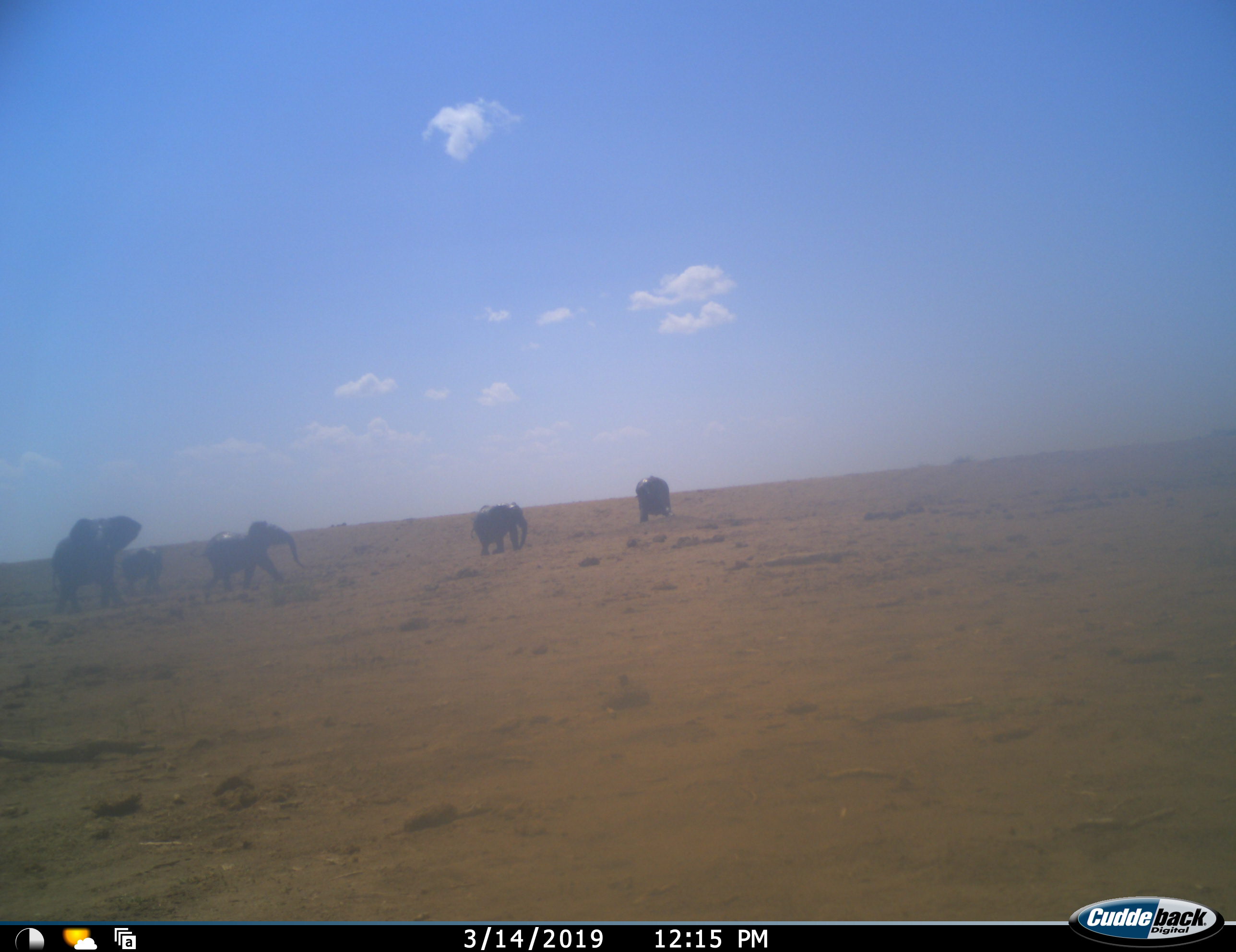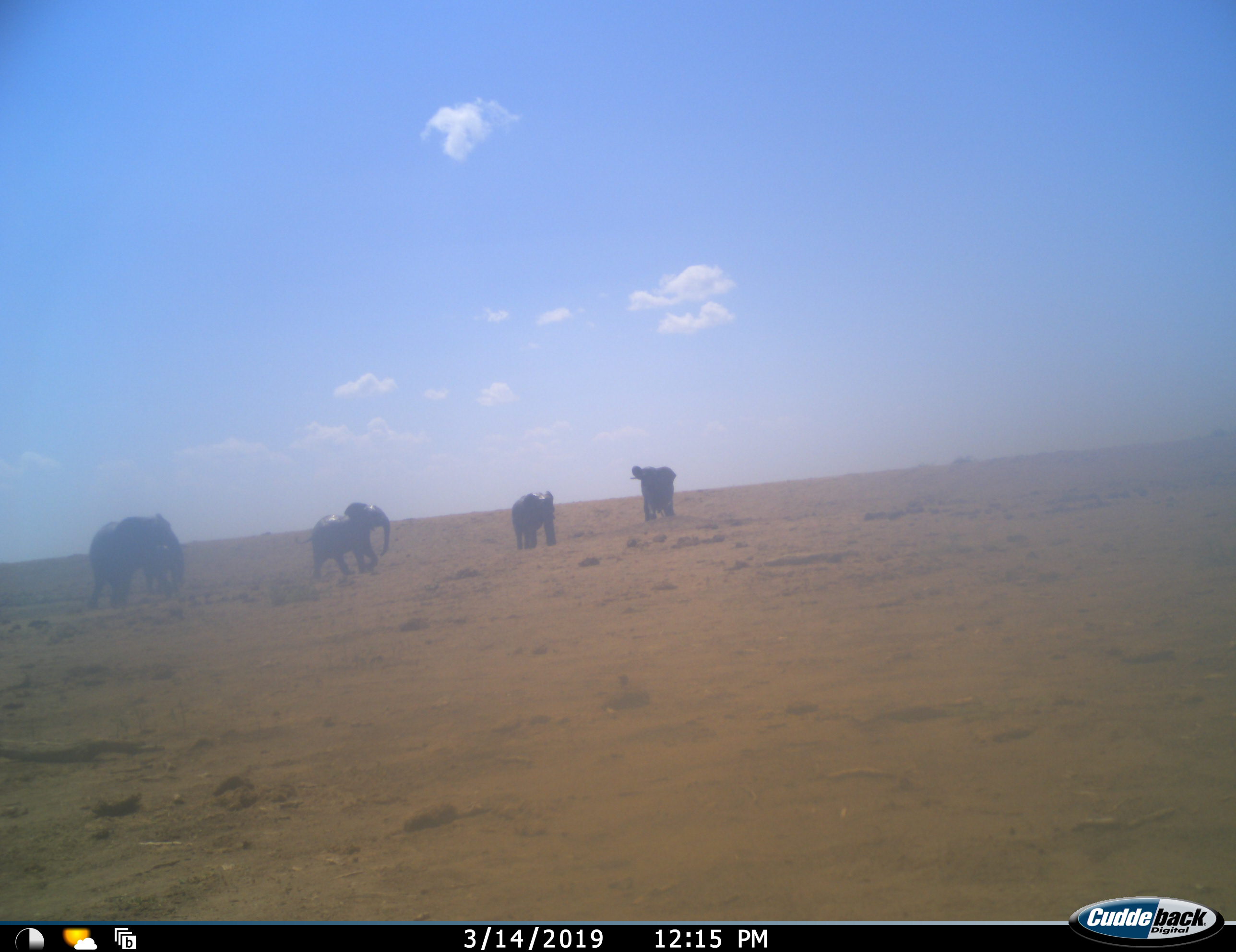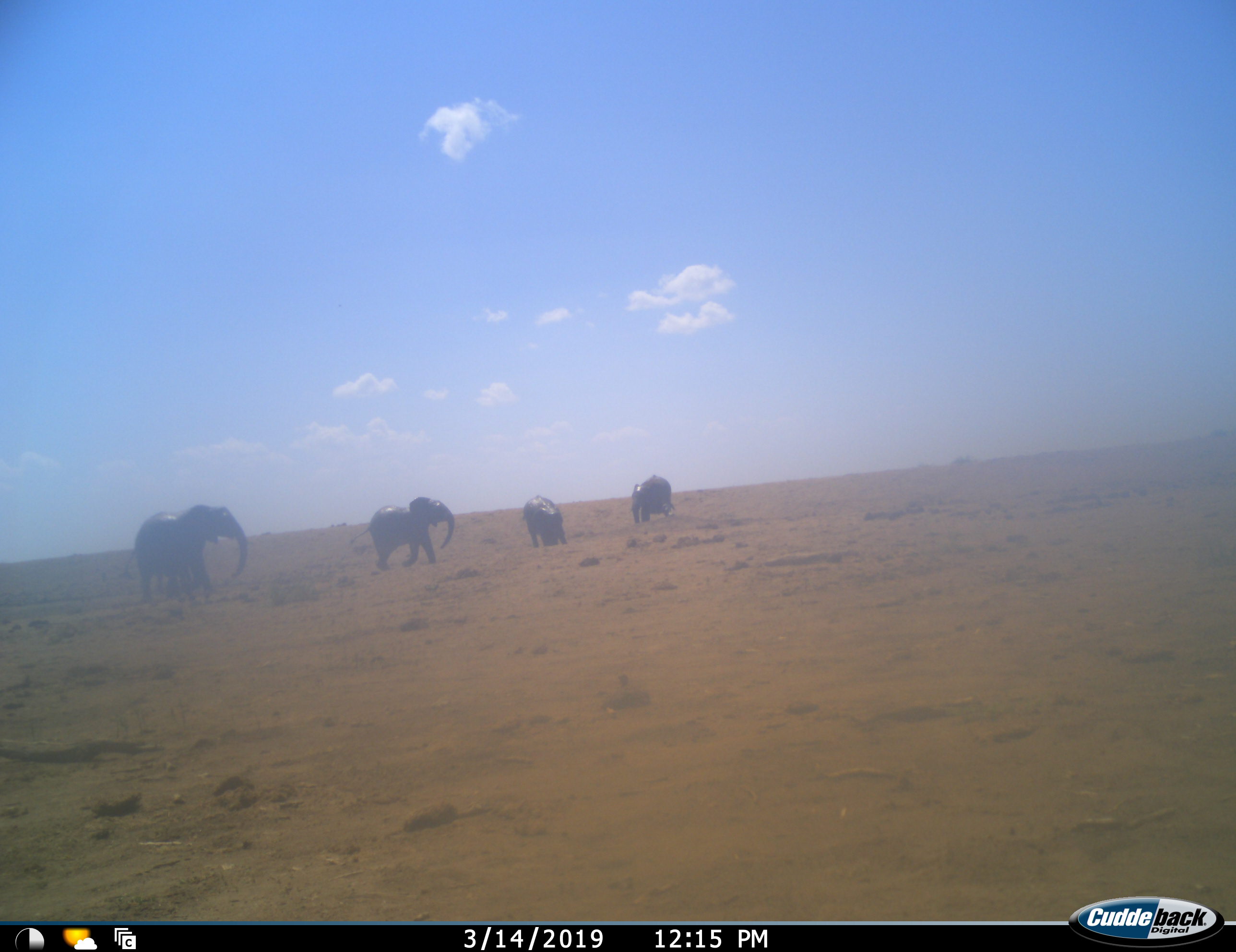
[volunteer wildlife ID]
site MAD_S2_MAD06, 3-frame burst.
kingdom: Animalia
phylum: Chordata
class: Mammalia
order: Proboscidea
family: Elephantidae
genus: Loxodonta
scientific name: Loxodonta africana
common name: african bush elephant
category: elephant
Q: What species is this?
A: Elephant (african bush elephant) (Loxodonta africana).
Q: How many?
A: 5.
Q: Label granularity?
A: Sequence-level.